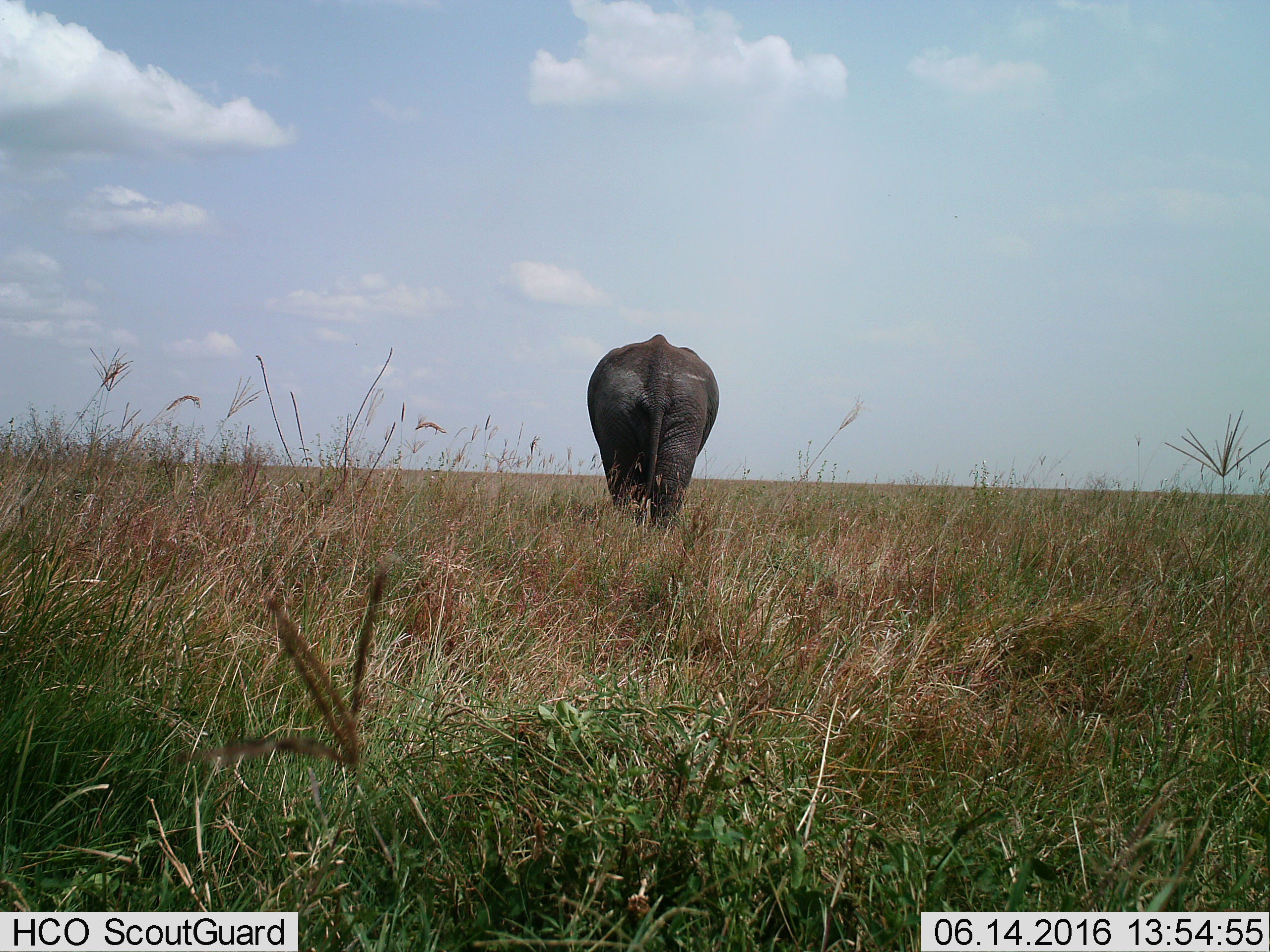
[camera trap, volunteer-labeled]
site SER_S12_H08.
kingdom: Animalia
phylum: Chordata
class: Mammalia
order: Proboscidea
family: Elephantidae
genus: Loxodonta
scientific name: Loxodonta africana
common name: african bush elephant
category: elephant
Elephant (african bush elephant) (Loxodonta africana), count 1. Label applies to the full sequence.